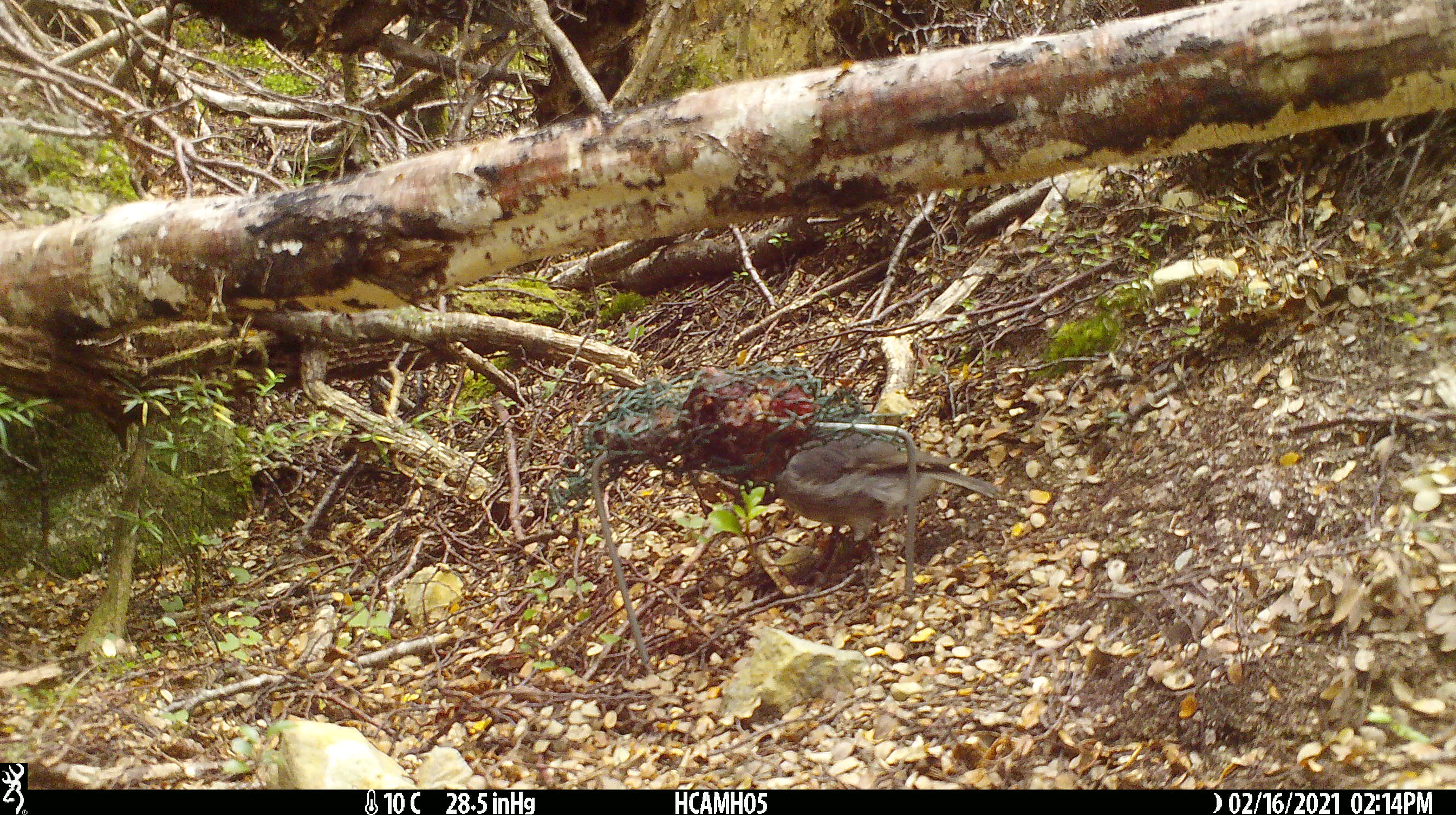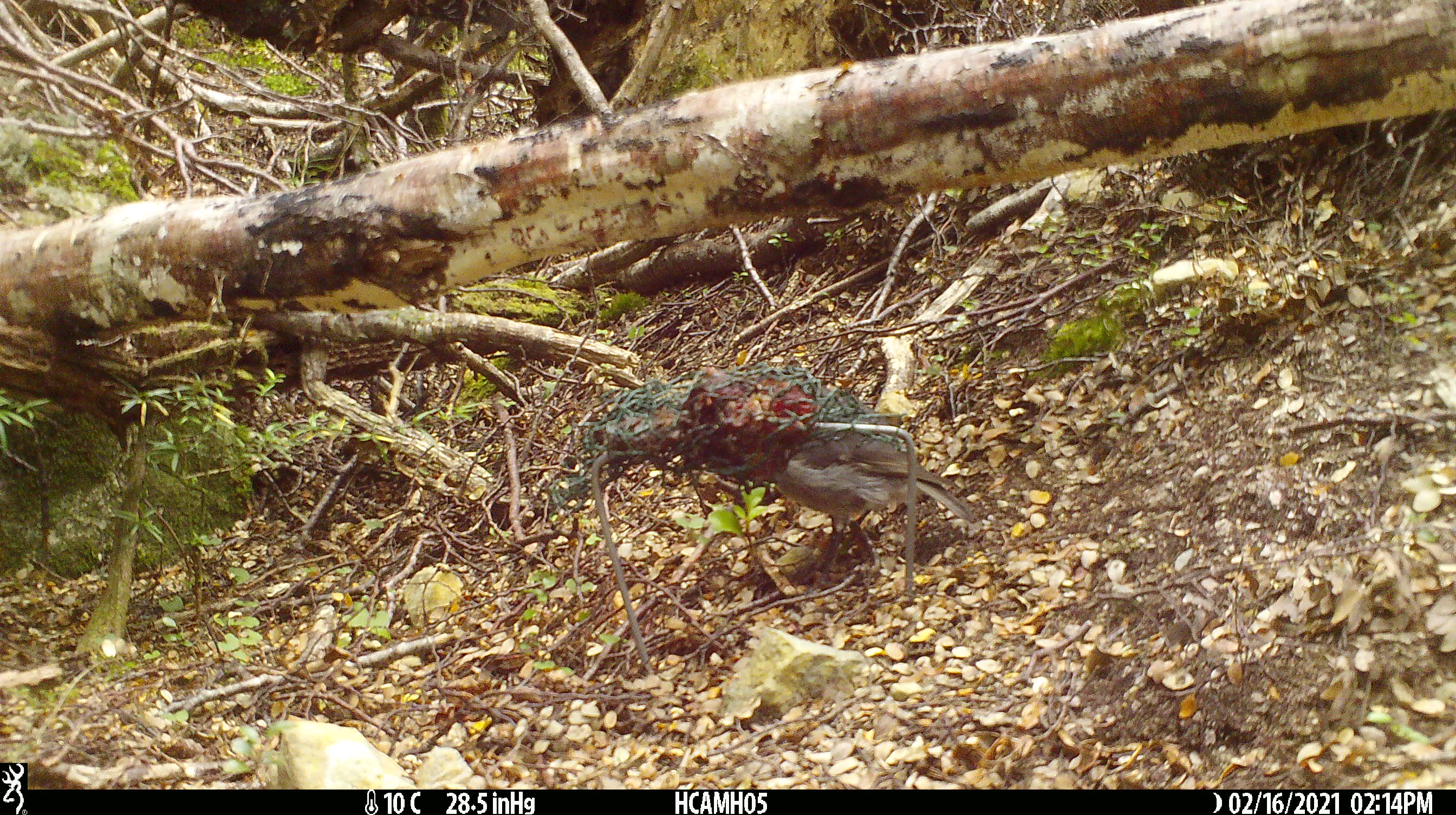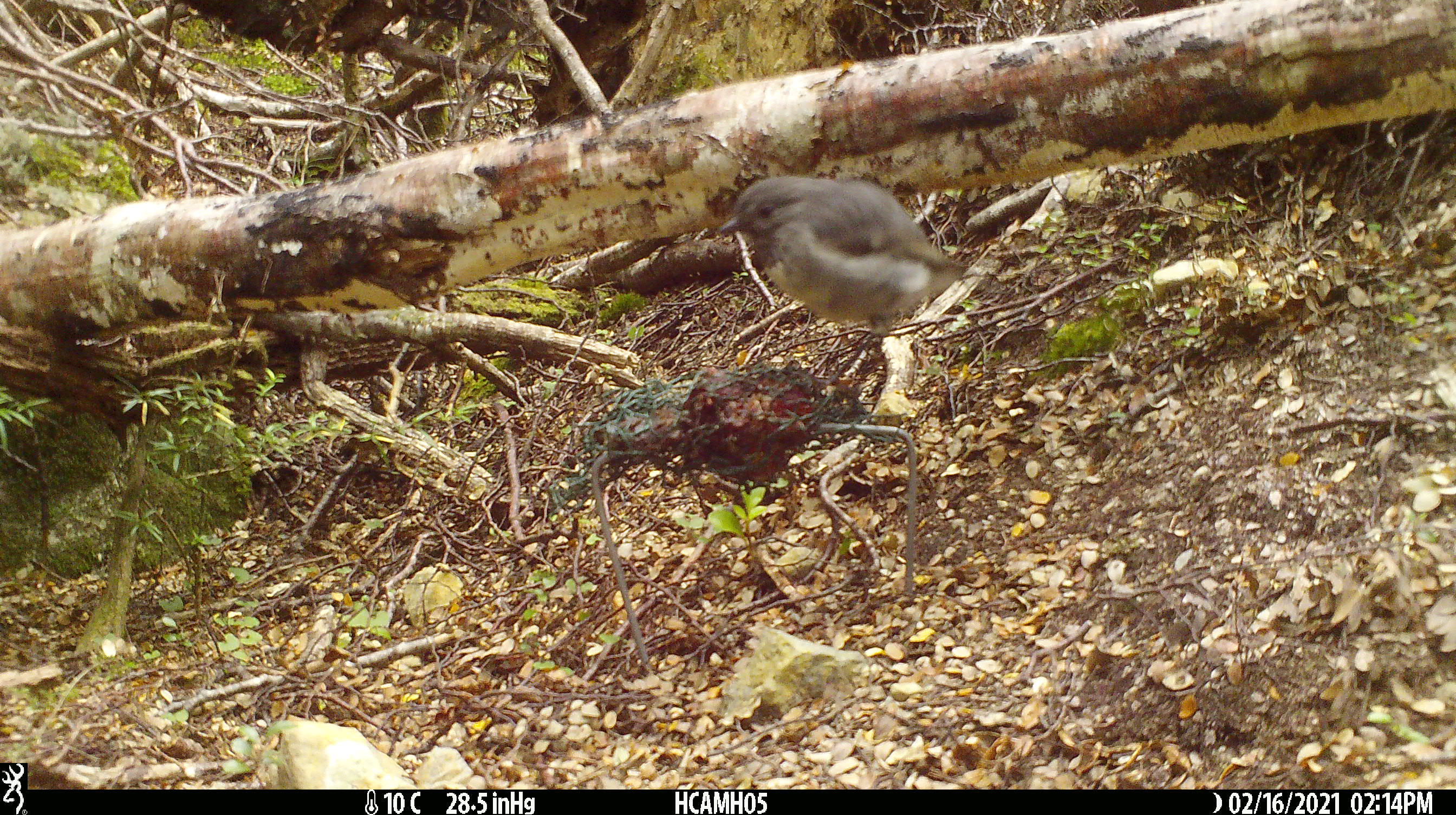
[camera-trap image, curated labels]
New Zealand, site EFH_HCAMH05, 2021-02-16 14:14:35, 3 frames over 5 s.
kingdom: Animalia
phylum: Chordata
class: Aves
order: Passeriformes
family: Petroicidae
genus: Petroica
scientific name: Petroica australis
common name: new zealand robin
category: robin